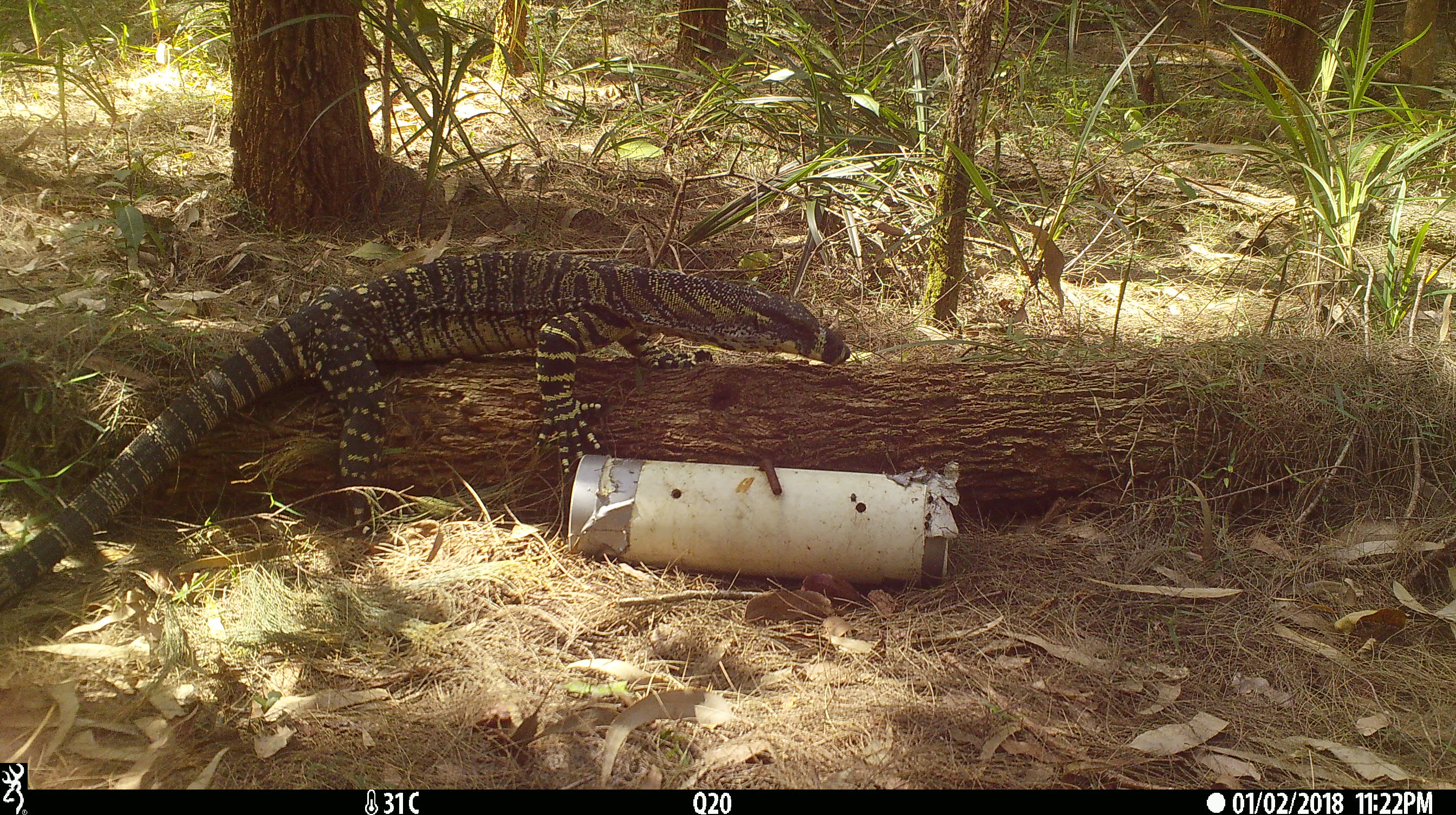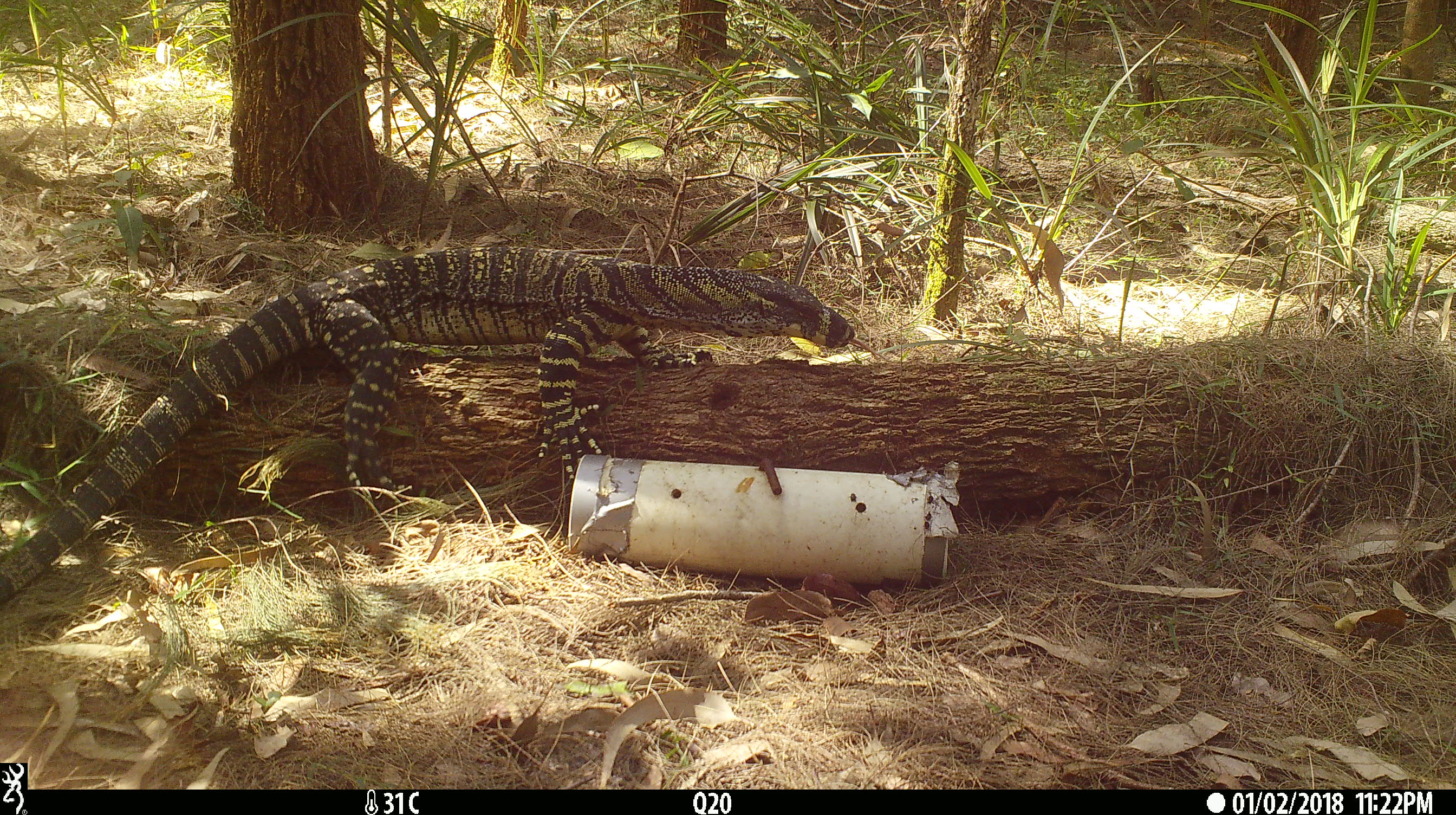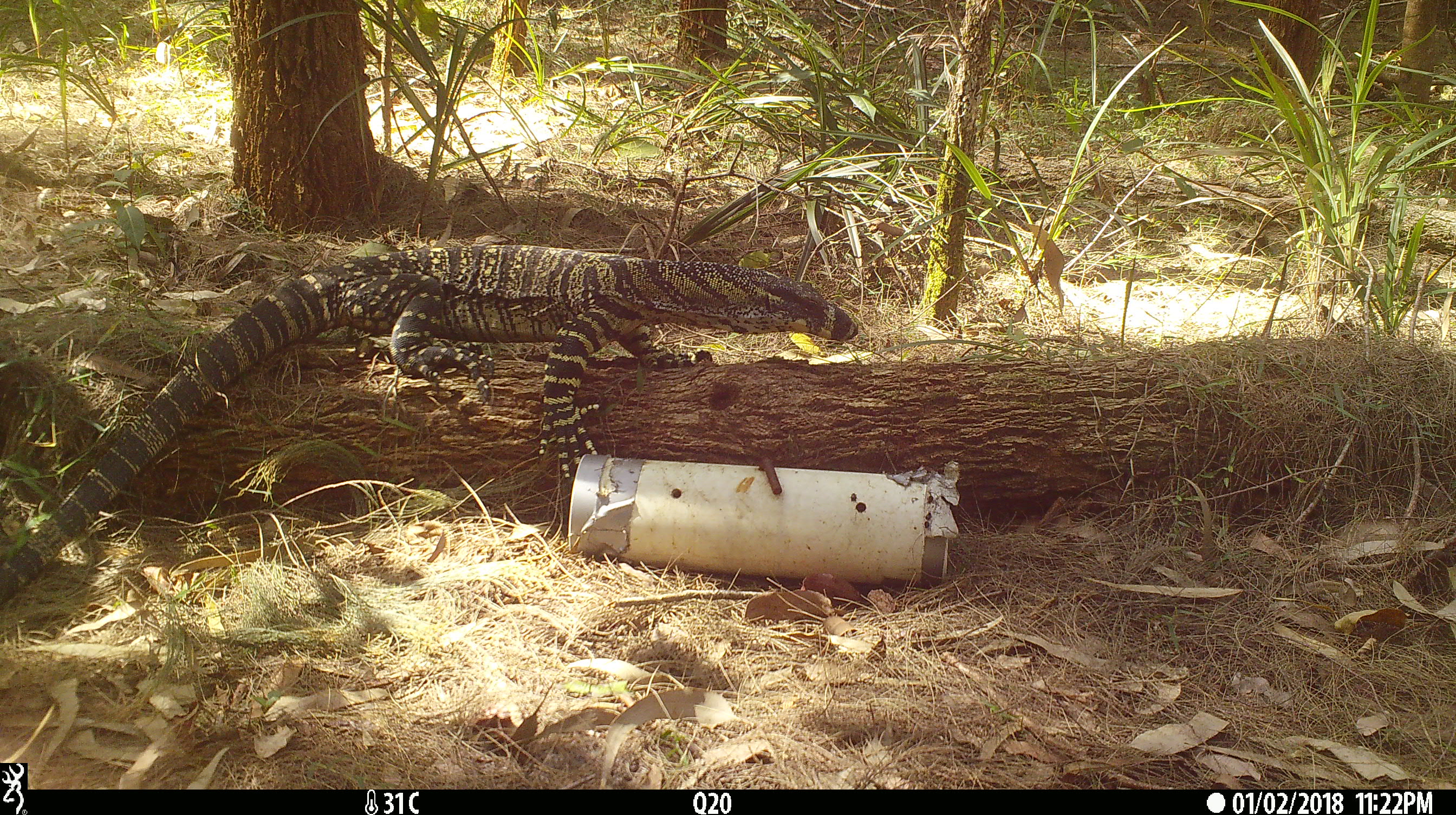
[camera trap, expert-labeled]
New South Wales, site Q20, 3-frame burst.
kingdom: Animalia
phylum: Chordata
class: Reptilia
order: Squamata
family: Varanidae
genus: Varanus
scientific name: Varanus varius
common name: lace monitor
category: goanna